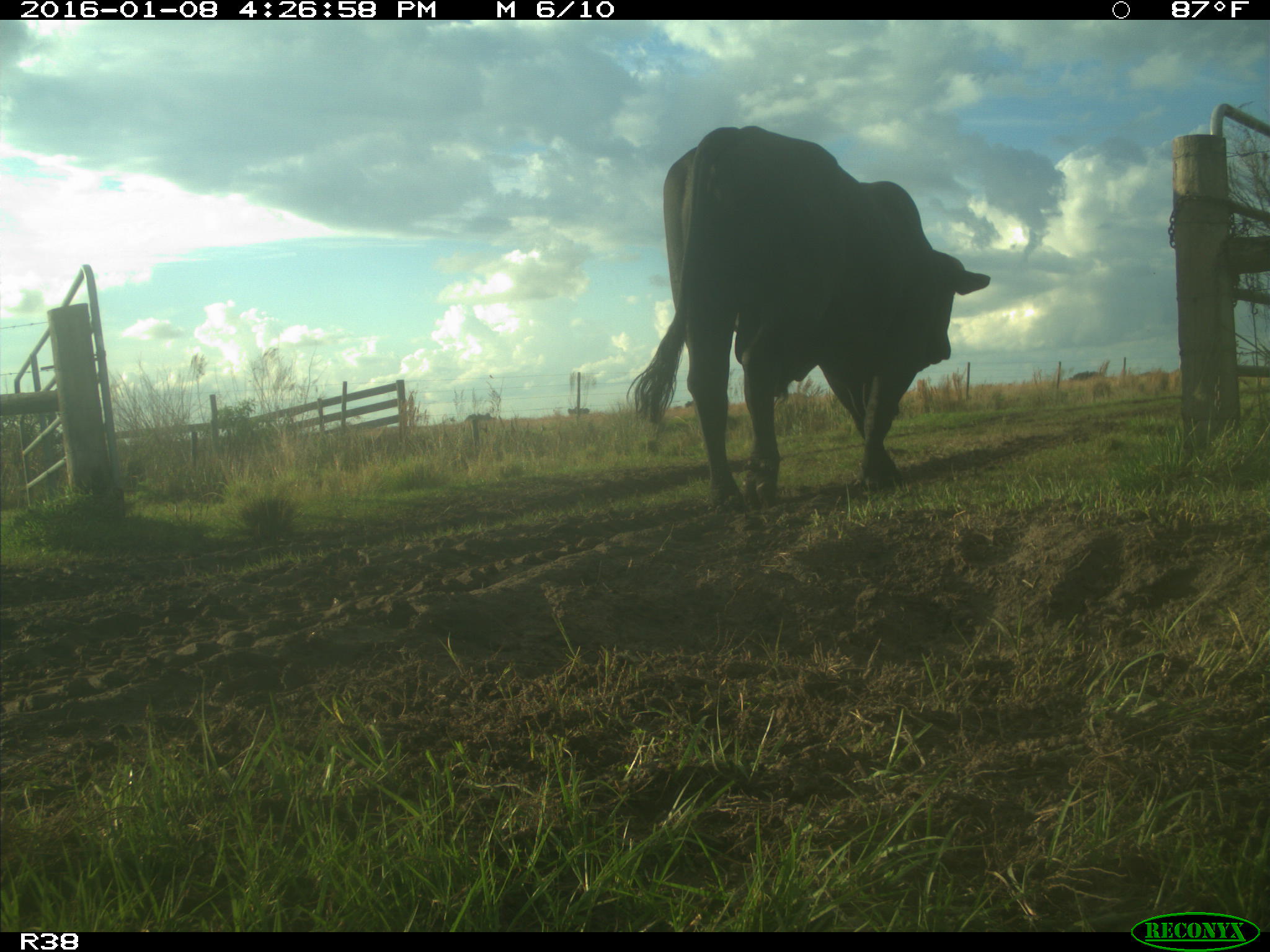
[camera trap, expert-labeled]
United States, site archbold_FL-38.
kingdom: Animalia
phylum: Chordata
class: Mammalia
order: Artiodactyla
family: Bovidae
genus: Bos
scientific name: Bos taurus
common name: domestic cow